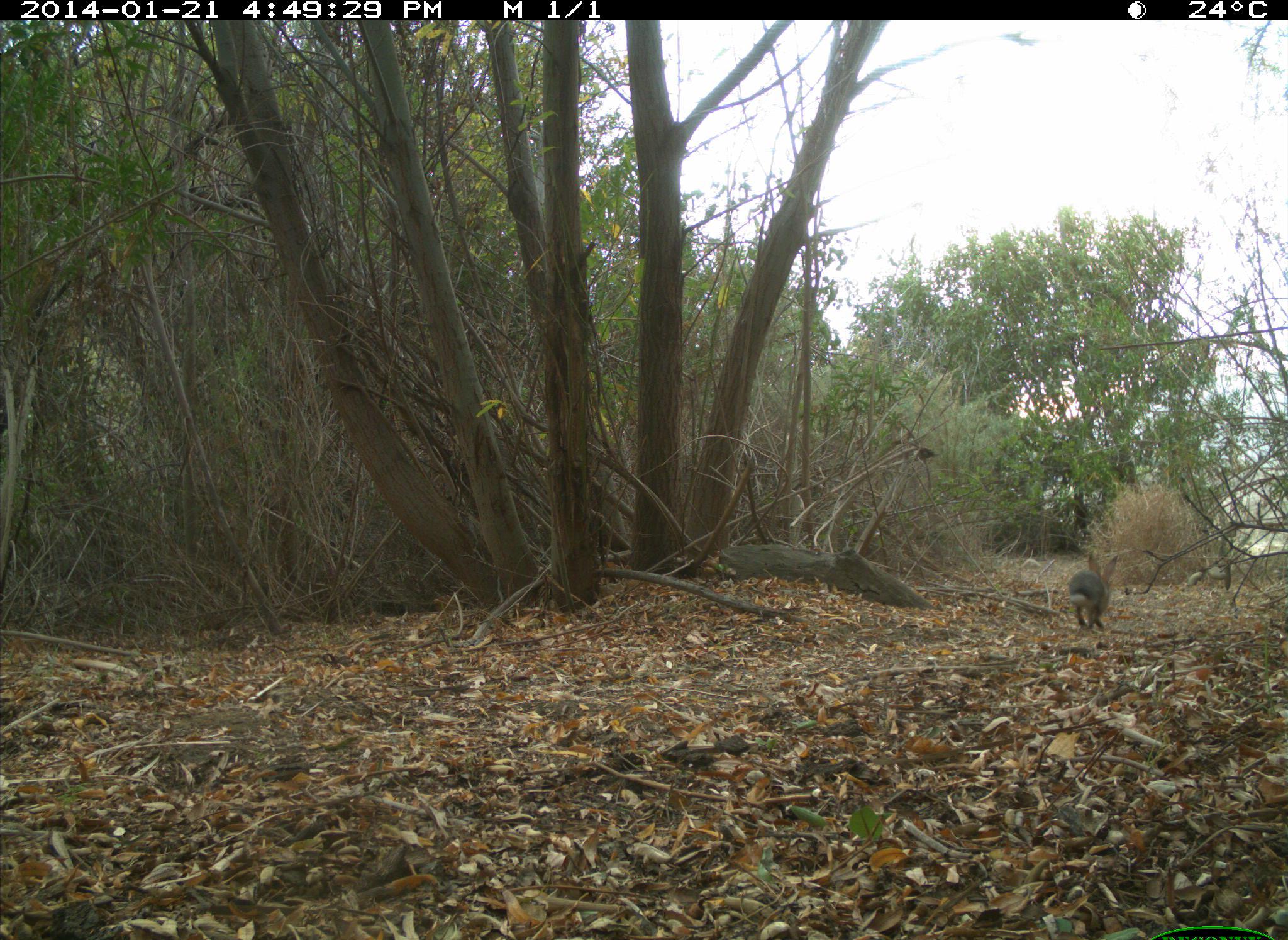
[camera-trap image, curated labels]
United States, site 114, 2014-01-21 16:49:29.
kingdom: Animalia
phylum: Chordata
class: Mammalia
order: Lagomorpha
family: Leporidae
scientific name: Leporidae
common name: rabbits and hares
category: rabbit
Rabbit (rabbits and hares) (Leporidae).